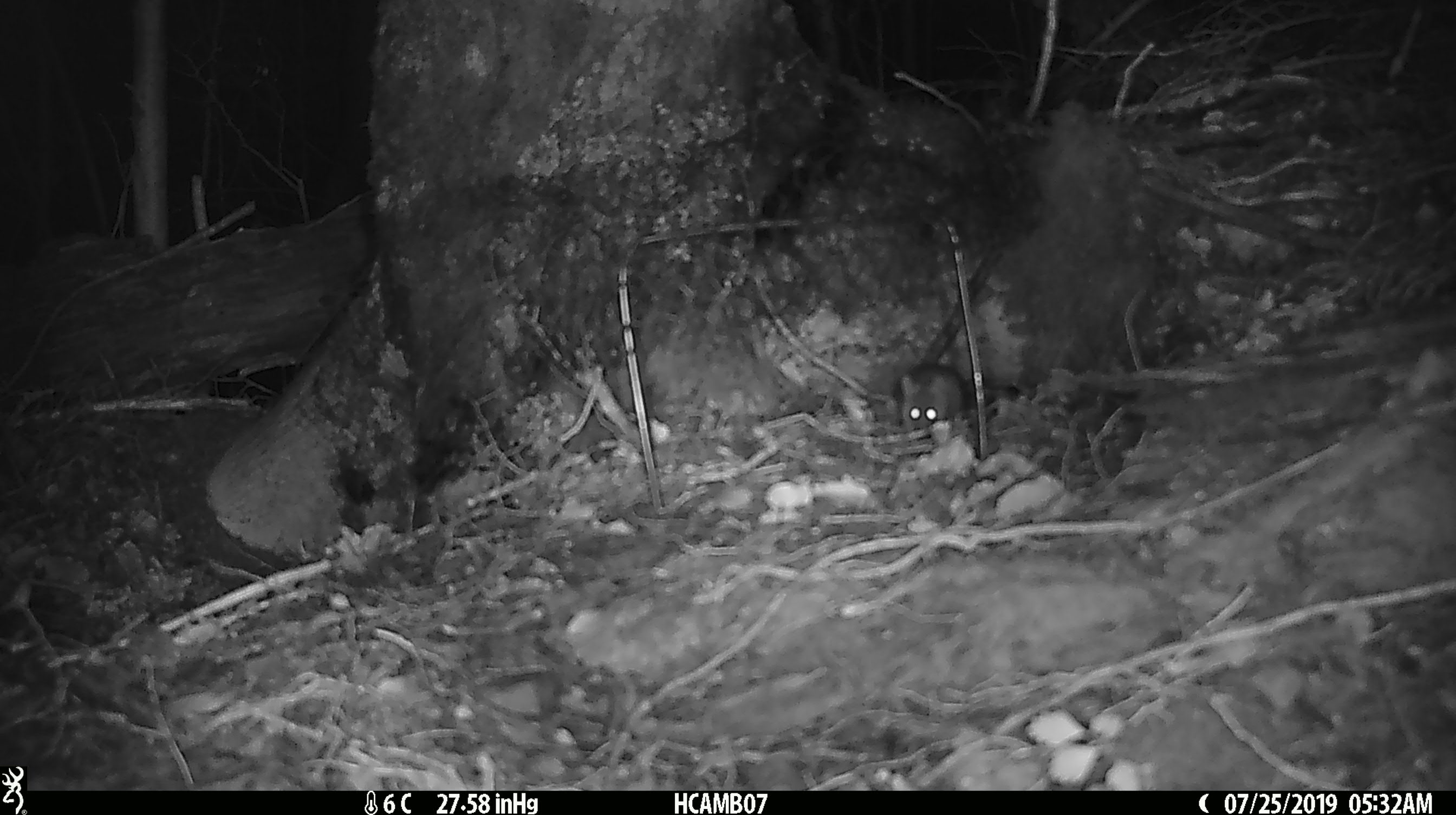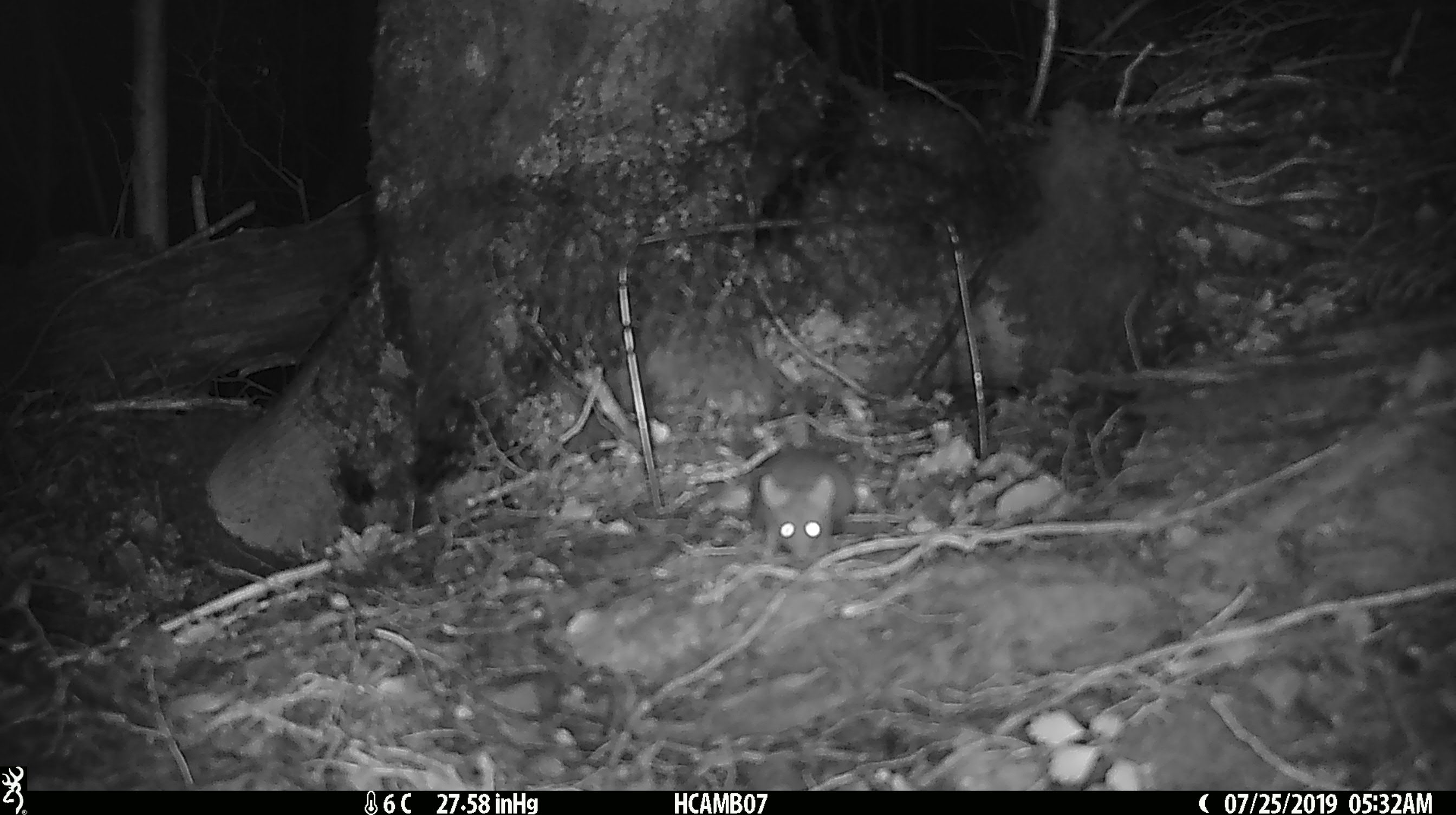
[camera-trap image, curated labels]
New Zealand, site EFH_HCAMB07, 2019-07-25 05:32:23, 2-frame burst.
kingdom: Animalia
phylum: Chordata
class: Mammalia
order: Rodentia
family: Muridae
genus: Mus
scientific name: Mus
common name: mouse